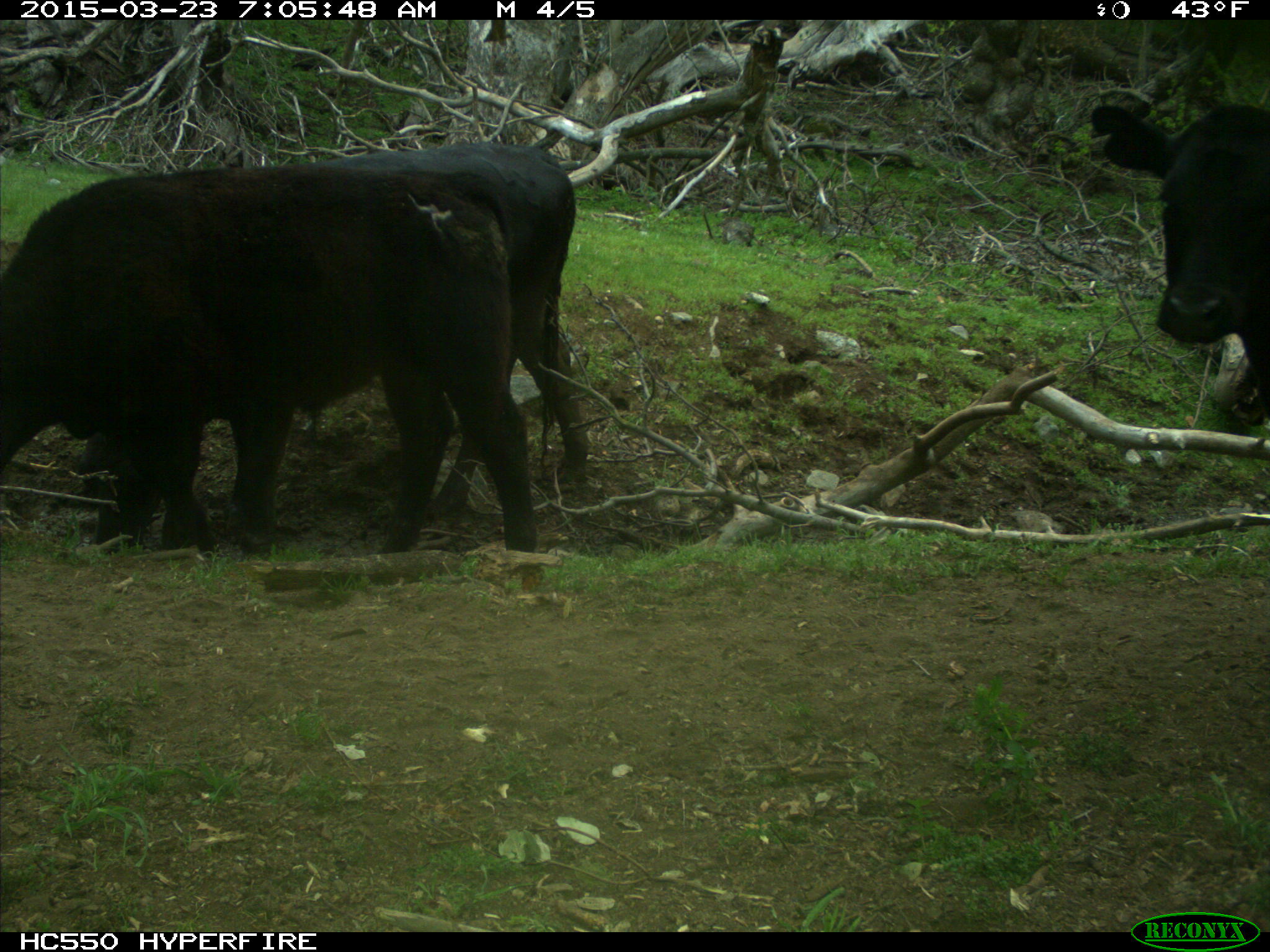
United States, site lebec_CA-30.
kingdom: Animalia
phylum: Chordata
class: Mammalia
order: Artiodactyla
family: Bovidae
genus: Bos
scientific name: Bos taurus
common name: domestic cow